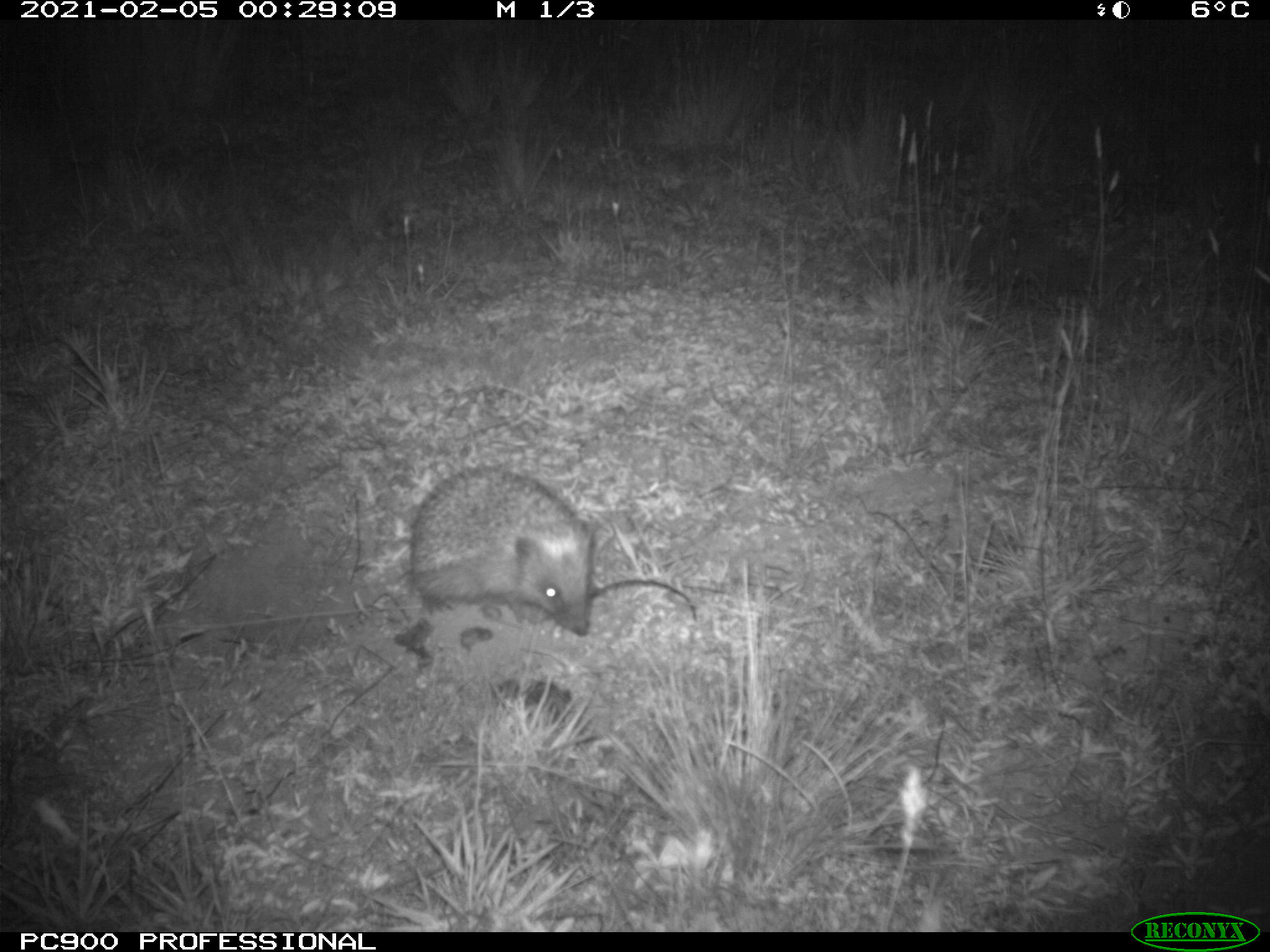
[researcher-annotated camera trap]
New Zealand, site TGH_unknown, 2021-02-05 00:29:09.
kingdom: Animalia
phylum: Chordata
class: Mammalia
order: Eulipotyphla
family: Erinaceidae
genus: Erinaceus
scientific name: Erinaceus europaeus europaeus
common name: european hedgehog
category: hedgehog